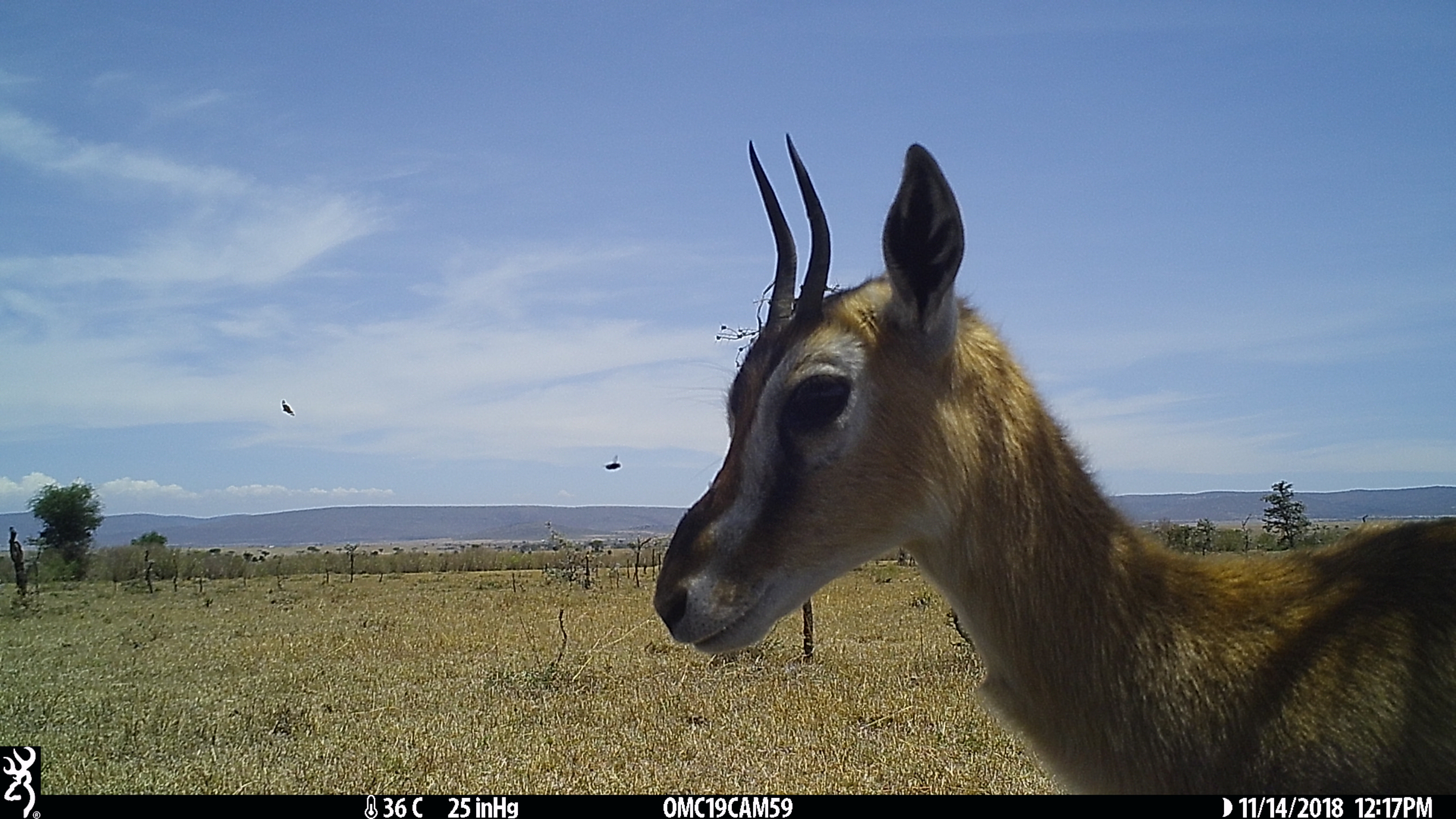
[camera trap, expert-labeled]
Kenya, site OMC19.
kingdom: Animalia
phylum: Chordata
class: Mammalia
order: Artiodactyla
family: Bovidae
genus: Eudorcas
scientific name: Eudorcas thomsonii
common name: thomon's gazelle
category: gazelle thomsons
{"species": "gazelle thomsons (thomon's gazelle) (Eudorcas thomsonii)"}